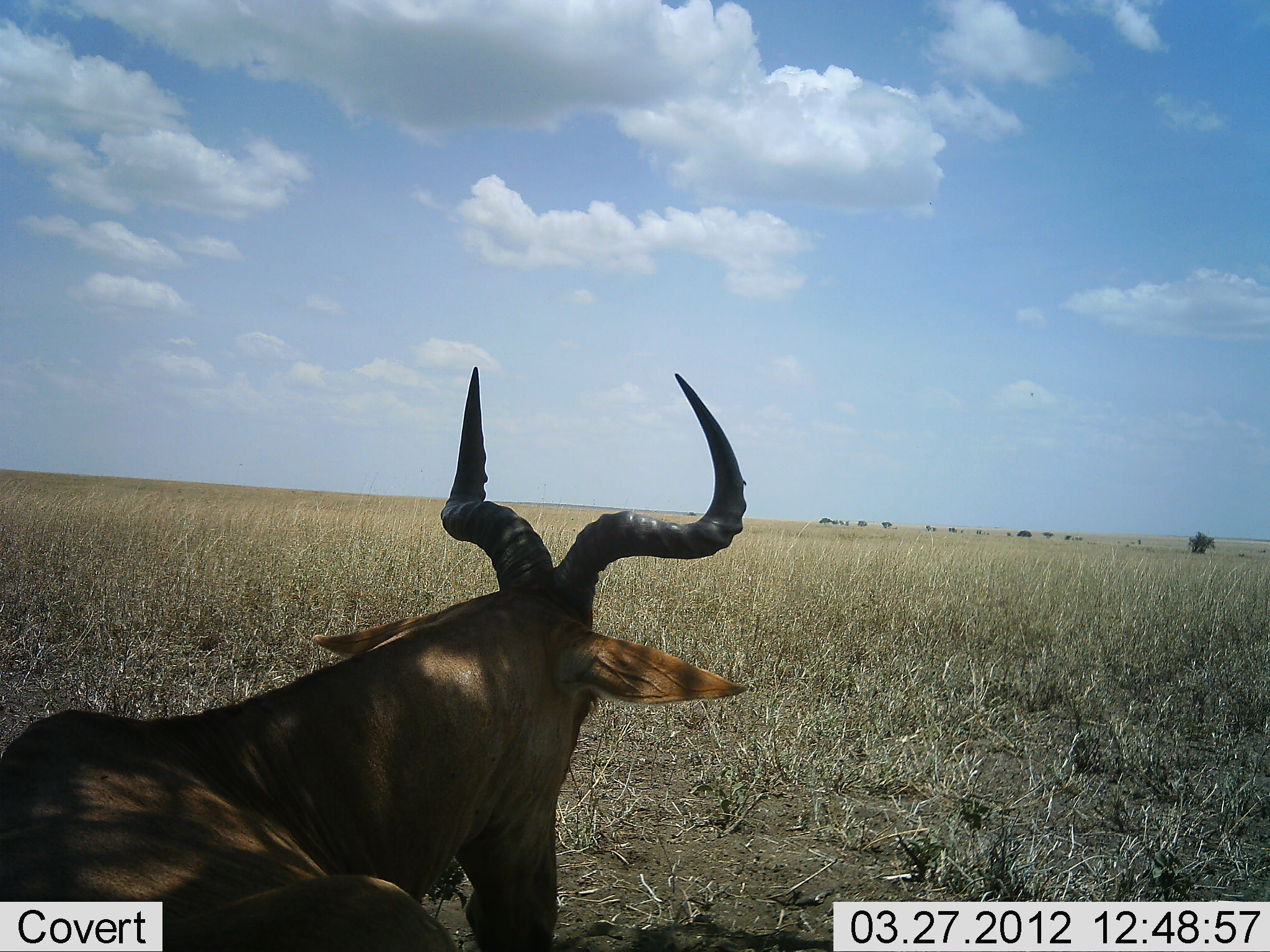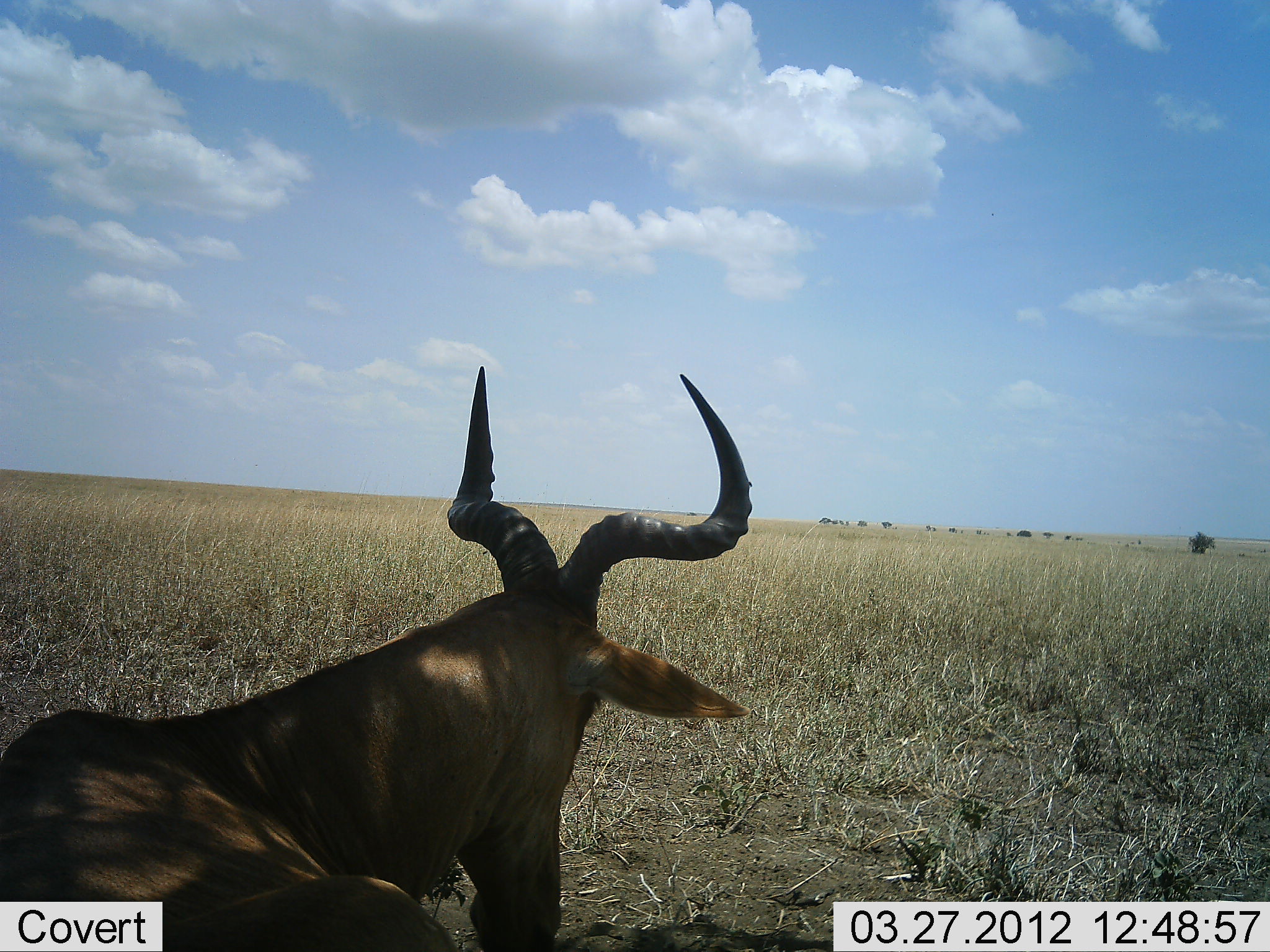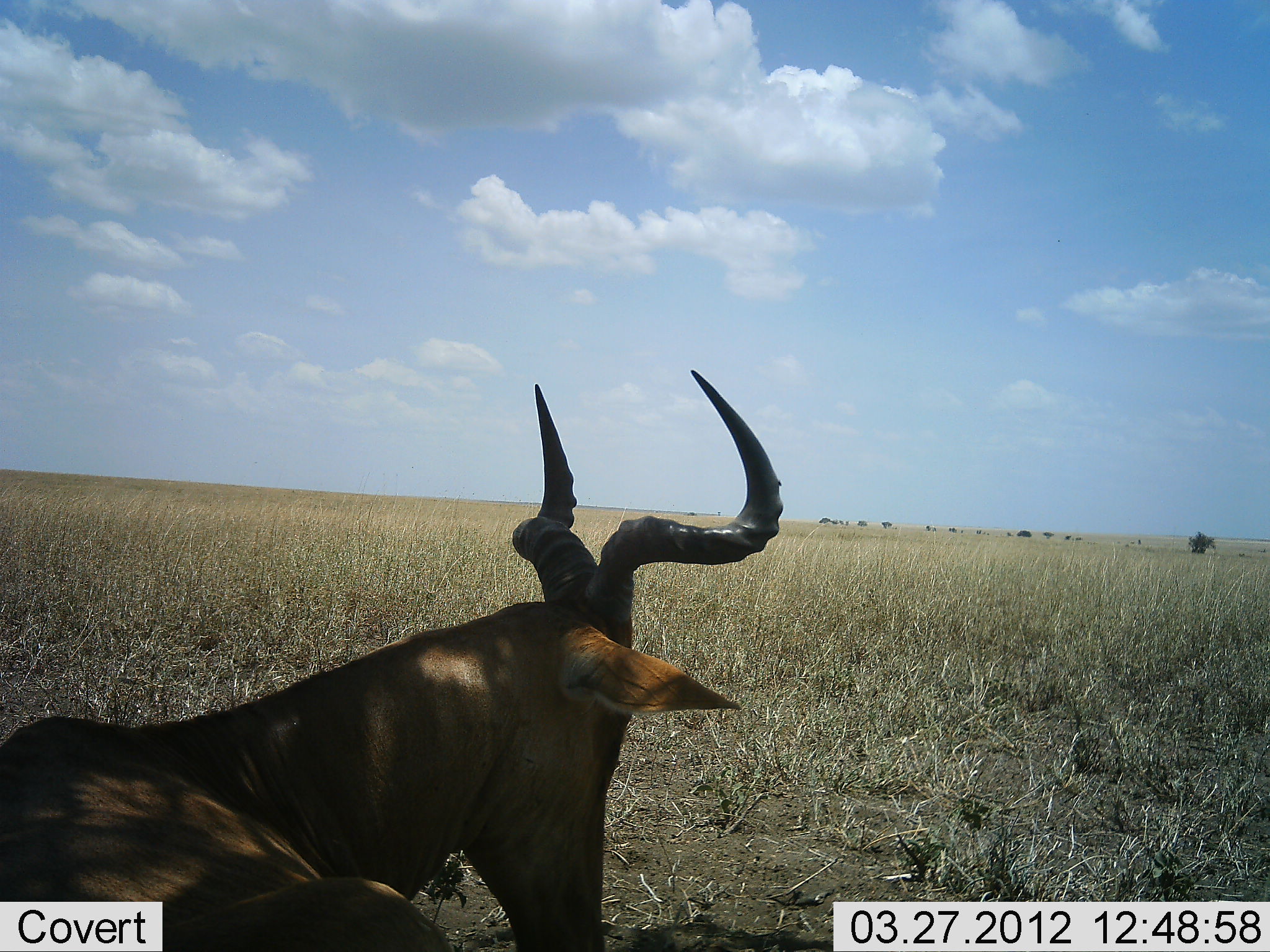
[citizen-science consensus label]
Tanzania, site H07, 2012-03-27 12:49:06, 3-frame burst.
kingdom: Animalia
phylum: Chordata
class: Mammalia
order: Artiodactyla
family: Bovidae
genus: Alcelaphus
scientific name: Alcelaphus buselaphus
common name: hartebeest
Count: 1.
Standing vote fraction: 11%.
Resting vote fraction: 89%.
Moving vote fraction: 0%.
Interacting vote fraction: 0%.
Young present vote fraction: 0%.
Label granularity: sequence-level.